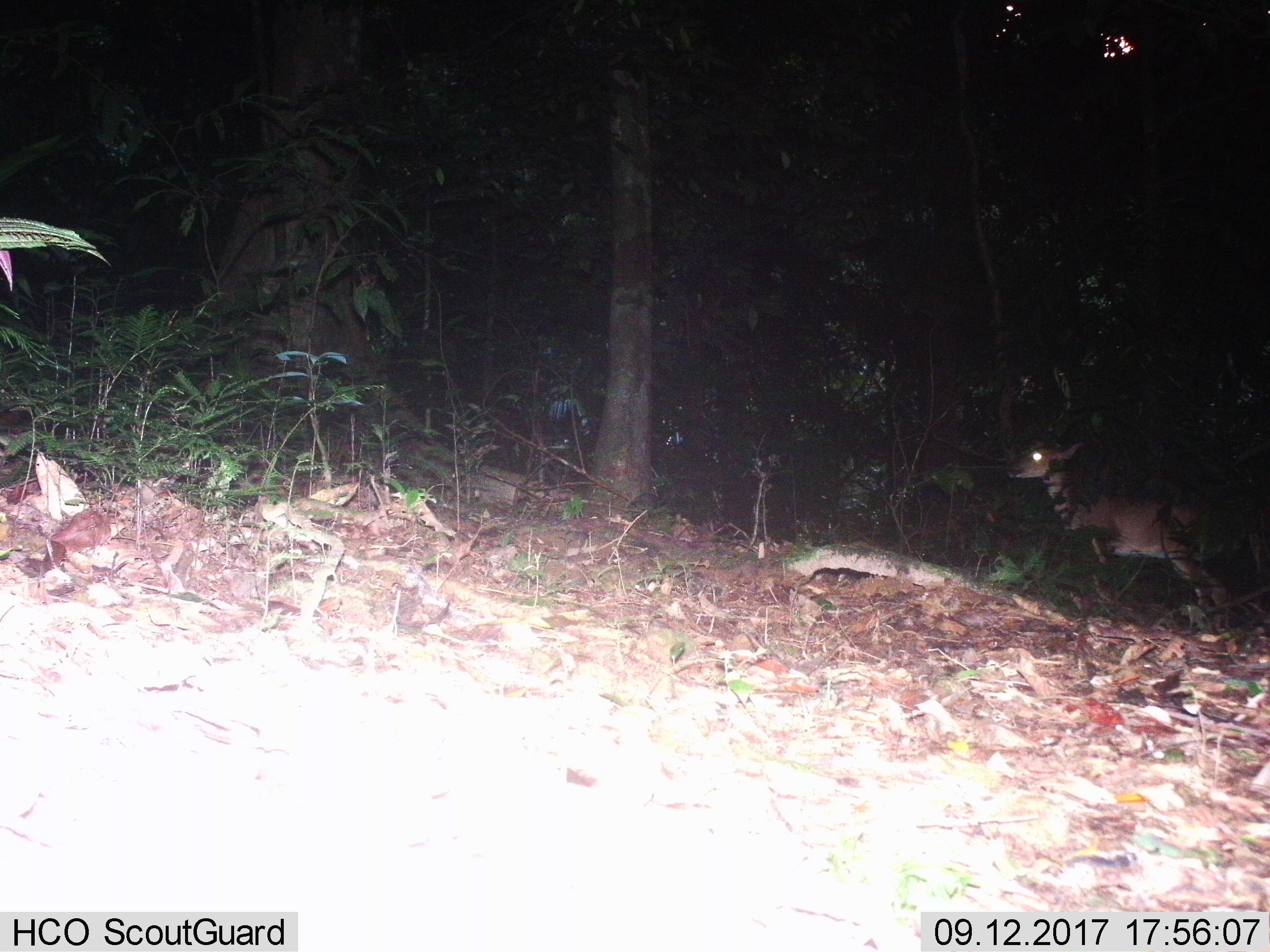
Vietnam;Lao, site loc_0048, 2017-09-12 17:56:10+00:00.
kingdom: Animalia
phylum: Chordata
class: Mammalia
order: Artiodactyla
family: Cervidae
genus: Muntiacus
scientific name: Muntiacus vuquangensis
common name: large-antlered muntjac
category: large antlered muntjac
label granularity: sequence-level